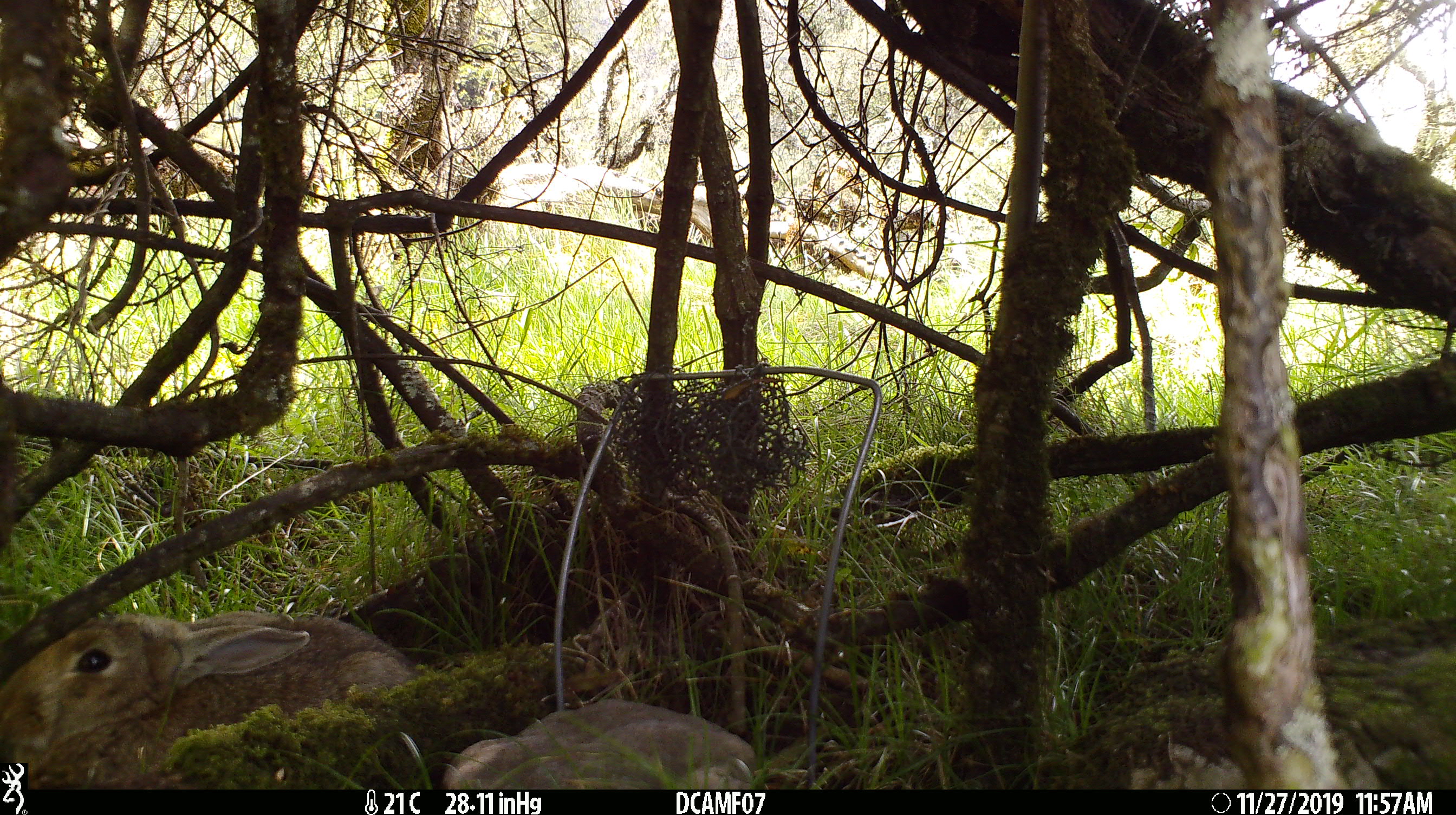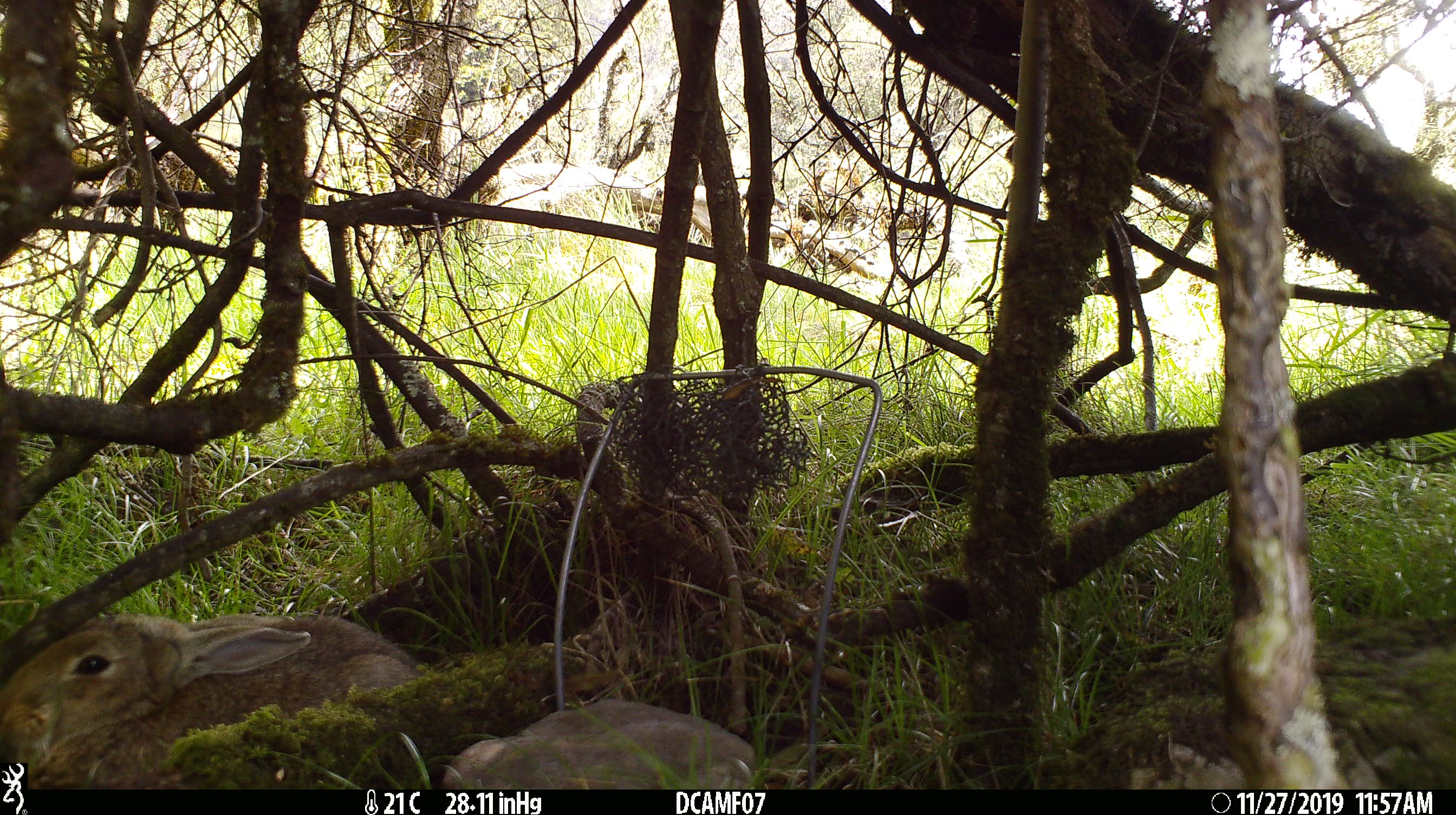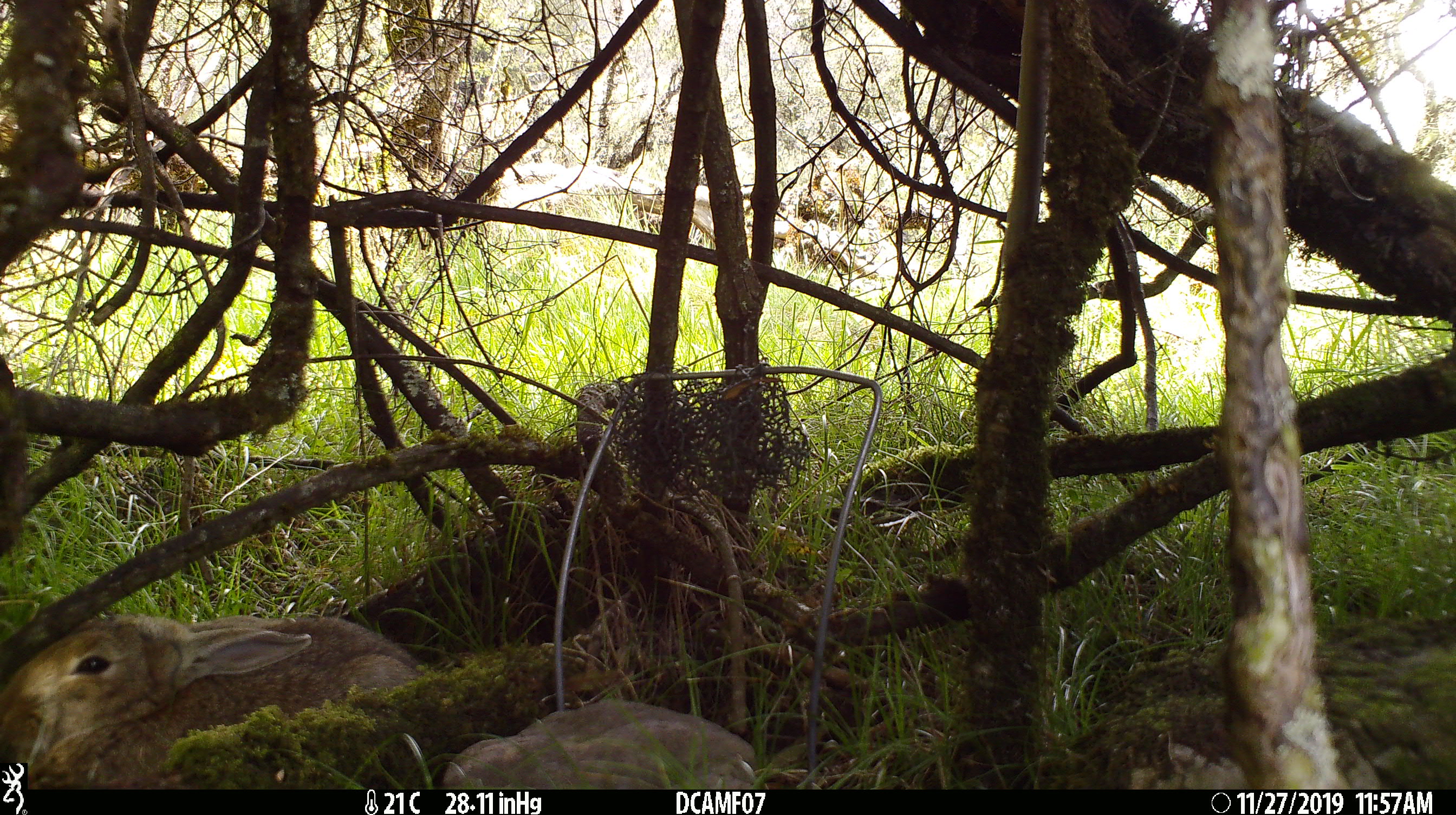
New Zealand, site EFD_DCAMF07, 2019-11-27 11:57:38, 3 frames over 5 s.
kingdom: Animalia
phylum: Chordata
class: Mammalia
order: Lagomorpha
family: Leporidae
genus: Oryctolagus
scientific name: Oryctolagus cuniculus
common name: european rabbit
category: rabbit